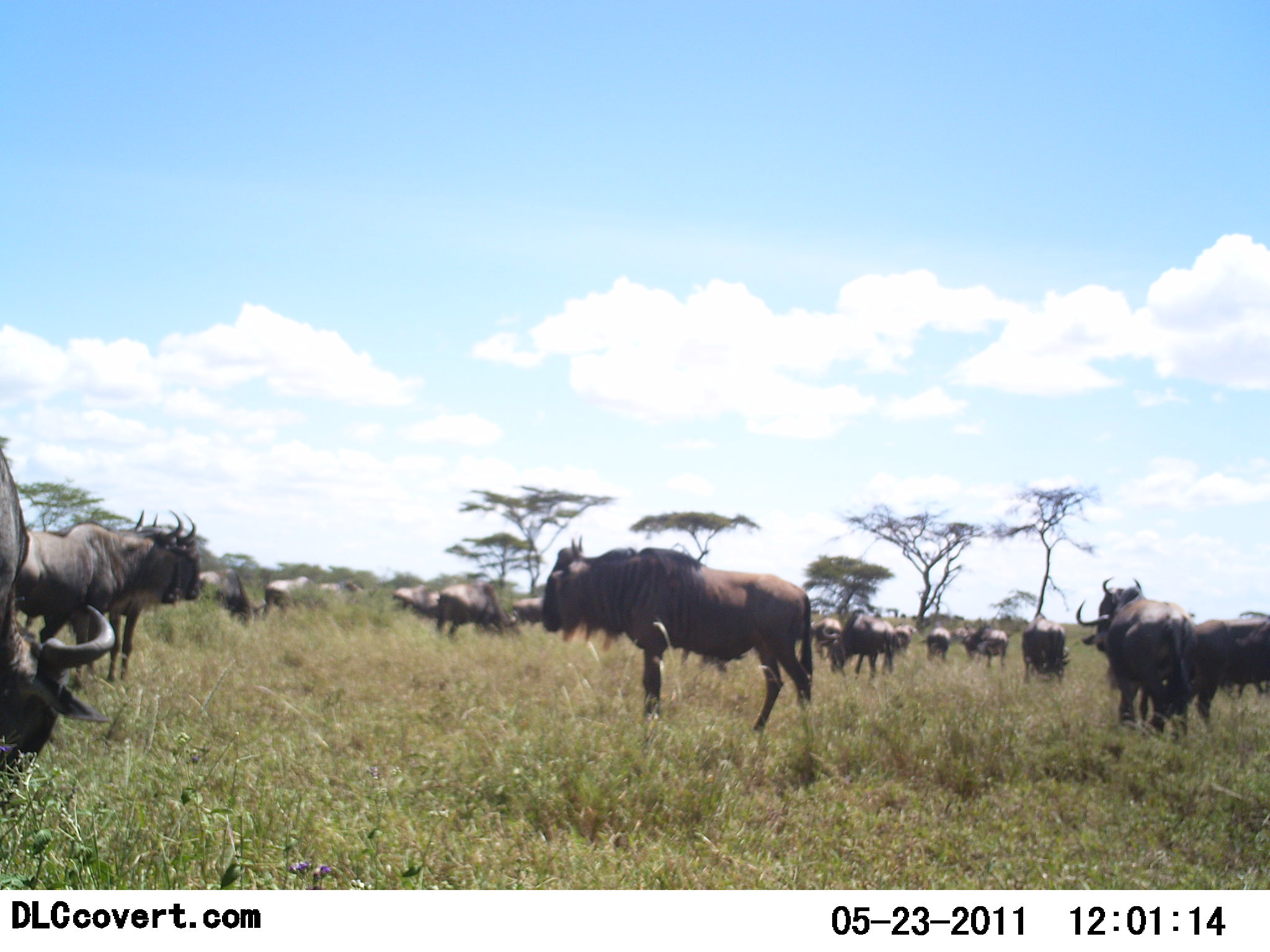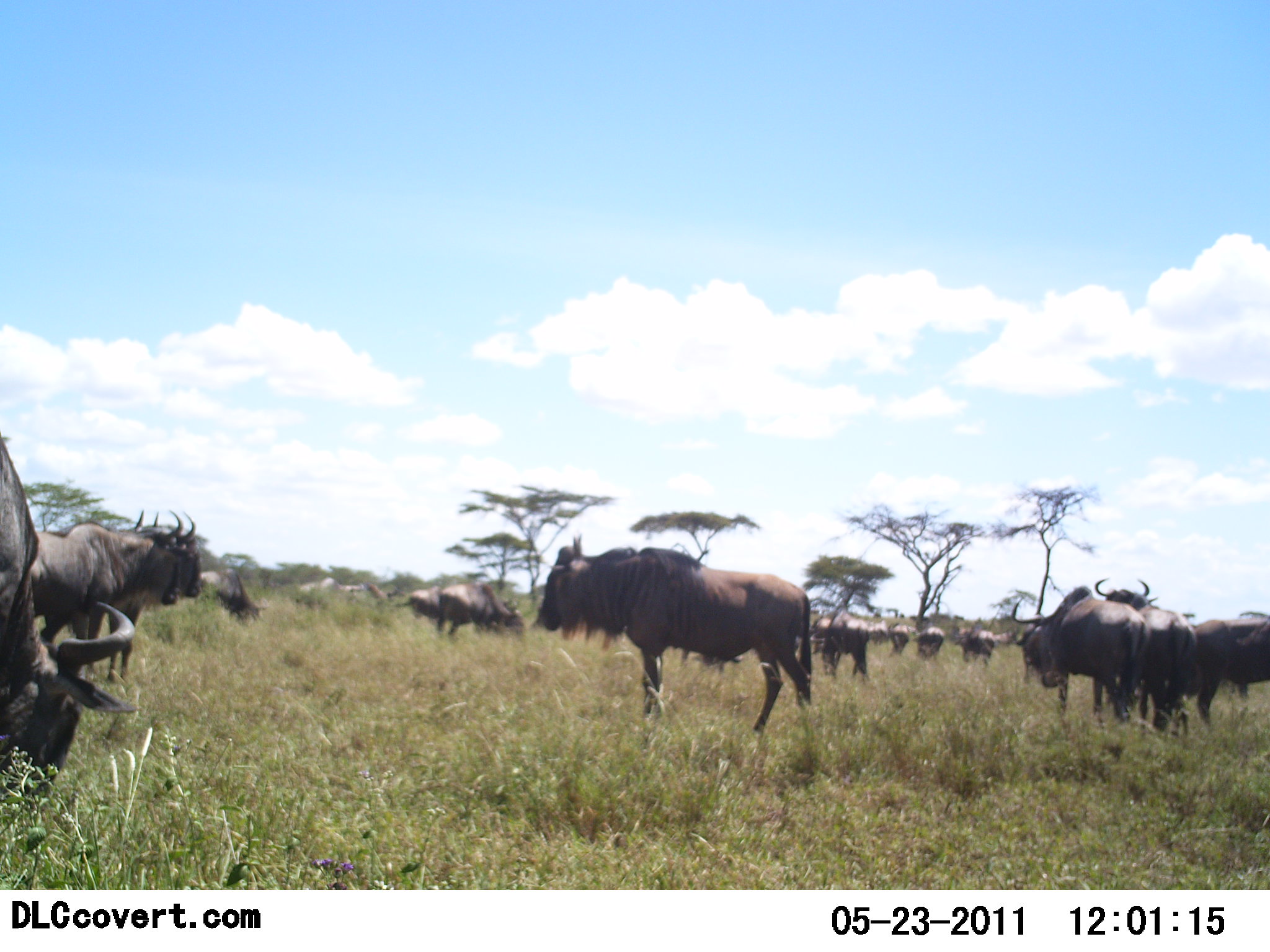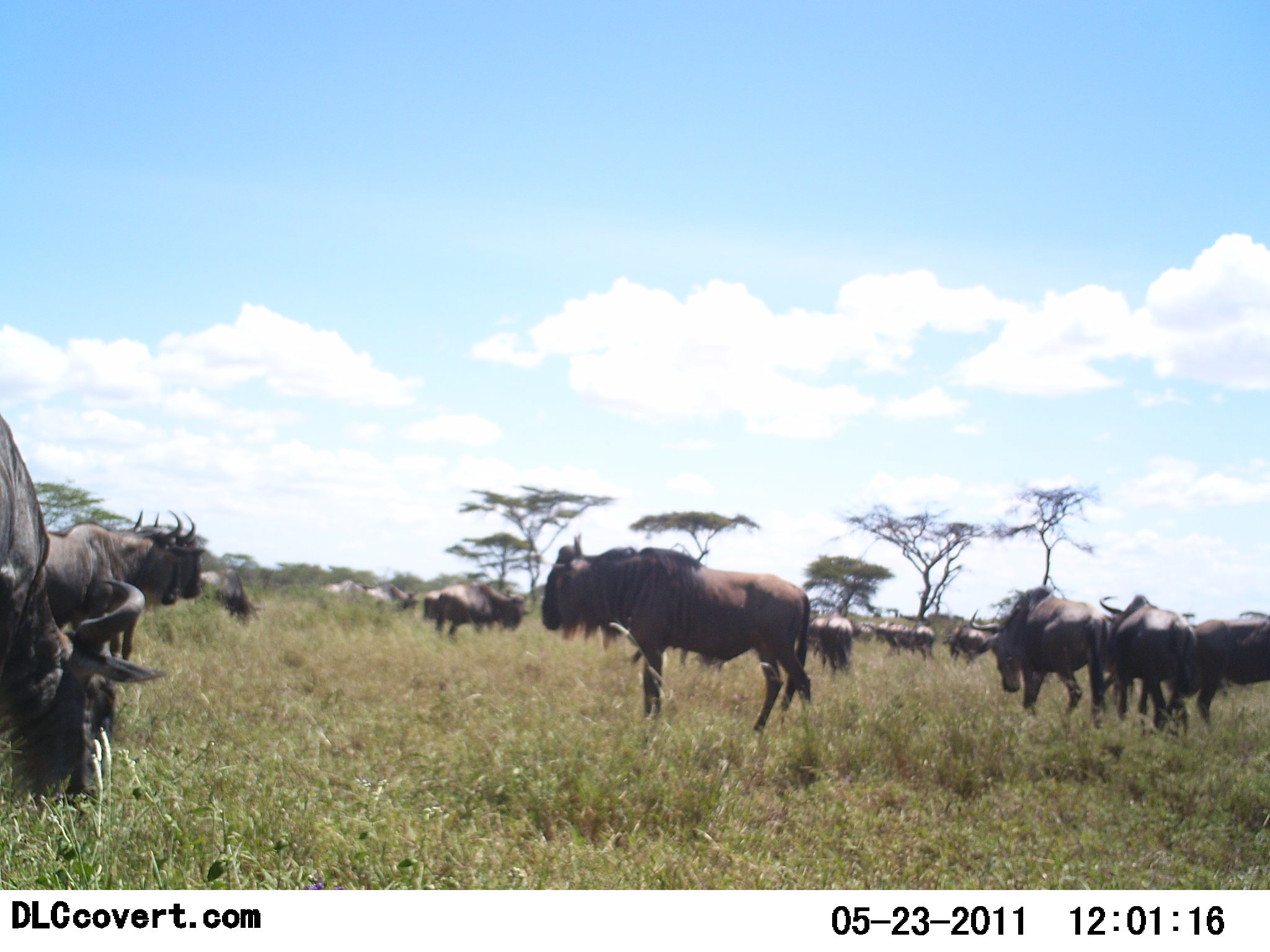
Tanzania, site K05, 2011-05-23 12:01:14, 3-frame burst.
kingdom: Animalia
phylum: Chordata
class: Mammalia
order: Artiodactyla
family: Bovidae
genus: Connochaetes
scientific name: Connochaetes taurinus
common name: blue wildebeest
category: wildebeest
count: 11-50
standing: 67%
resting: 8%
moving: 50%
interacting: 17%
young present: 0%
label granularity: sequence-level